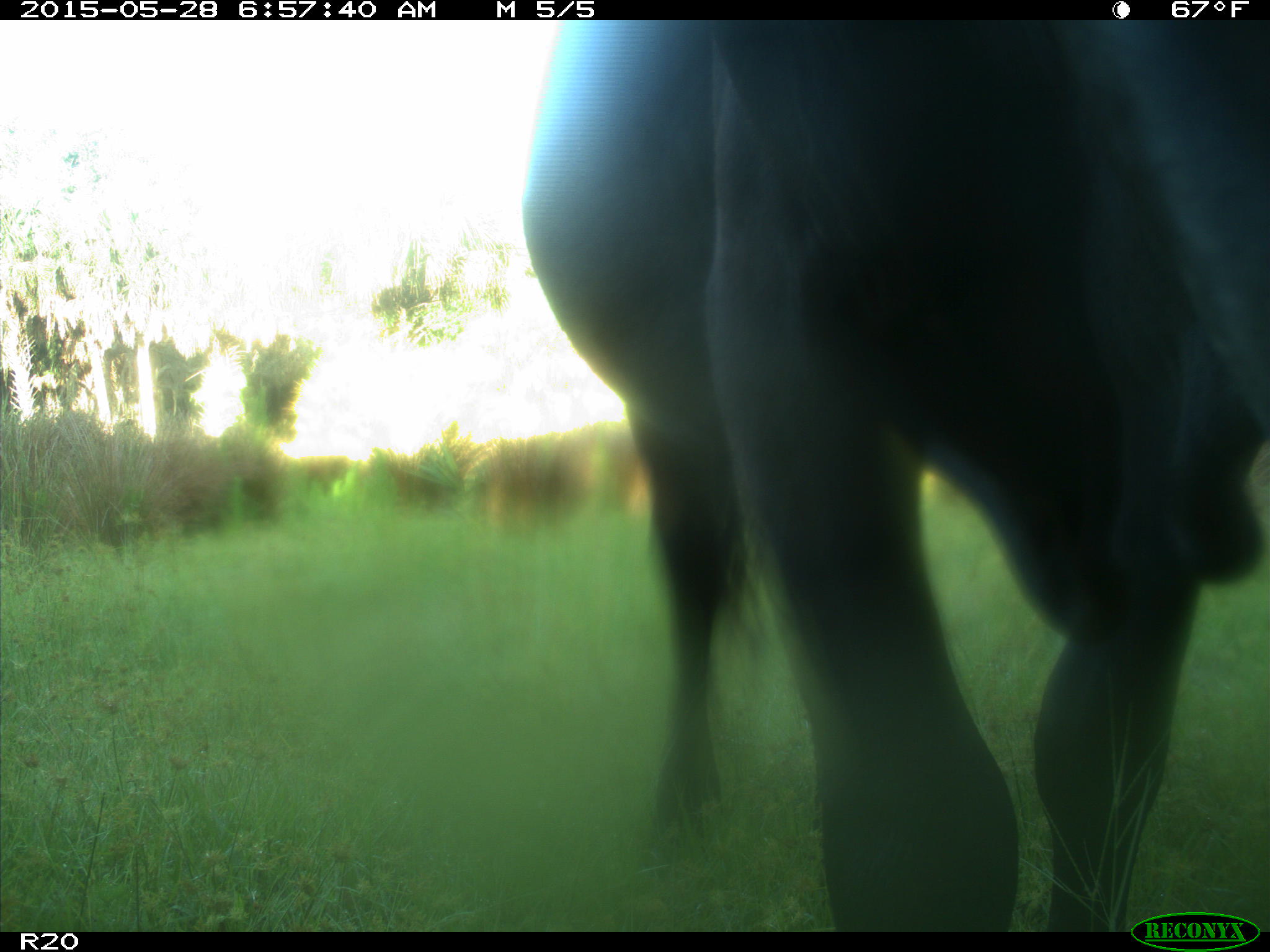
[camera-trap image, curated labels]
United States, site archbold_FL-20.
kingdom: Animalia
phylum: Chordata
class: Mammalia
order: Artiodactyla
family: Bovidae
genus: Bos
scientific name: Bos taurus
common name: domestic cow